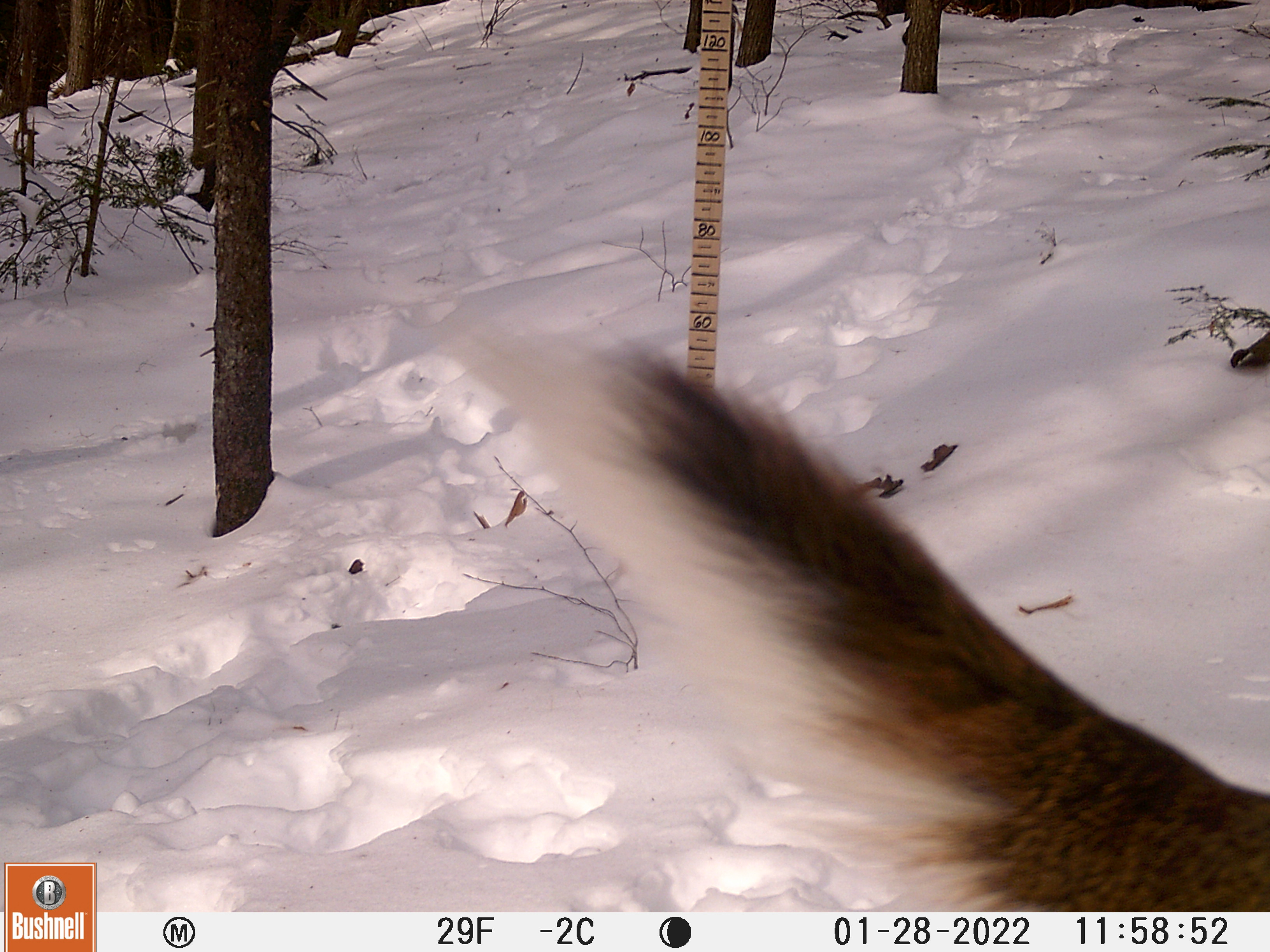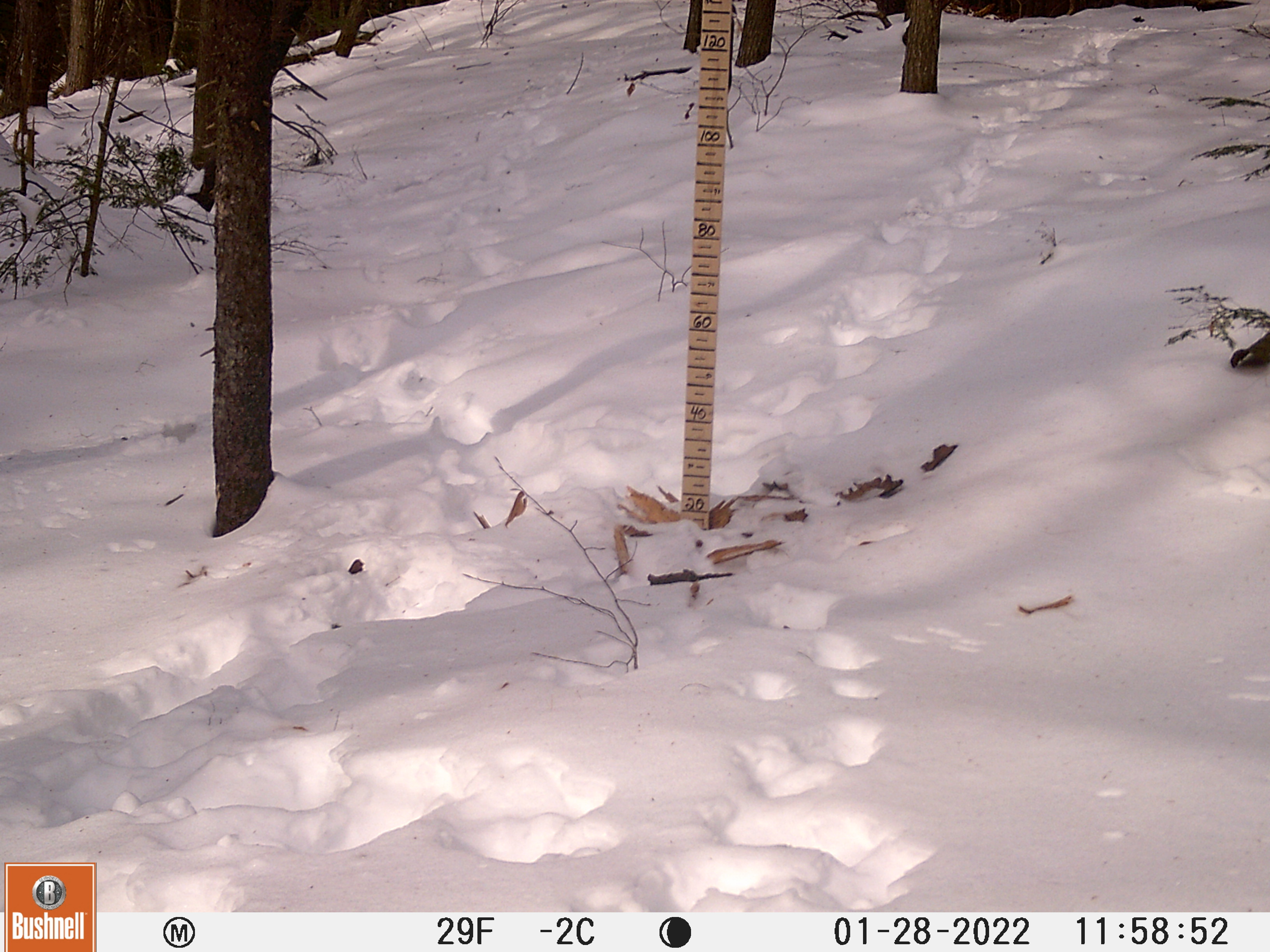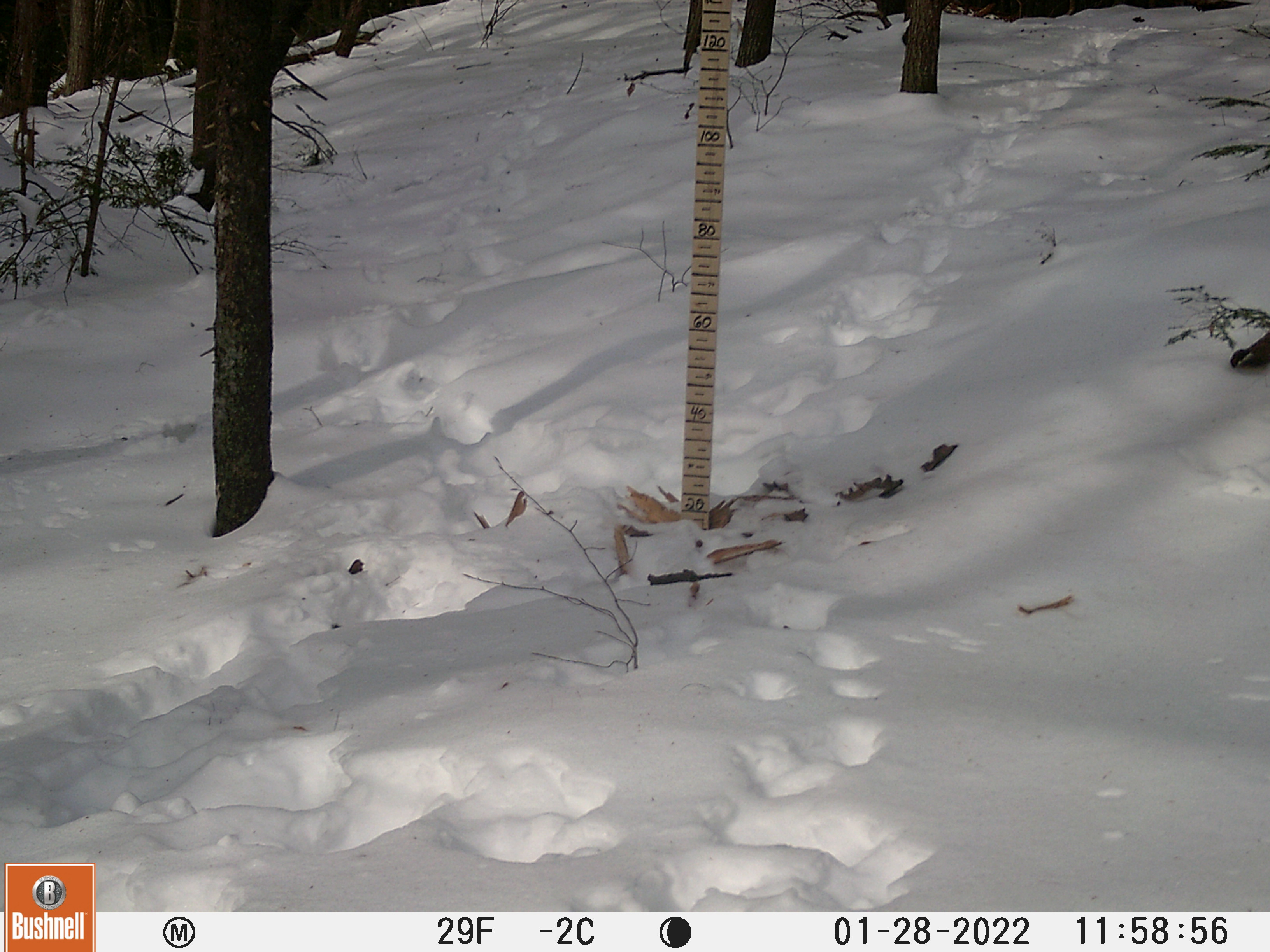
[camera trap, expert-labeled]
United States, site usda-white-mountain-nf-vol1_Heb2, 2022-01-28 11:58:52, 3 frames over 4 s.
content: unidentified animal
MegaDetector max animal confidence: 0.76